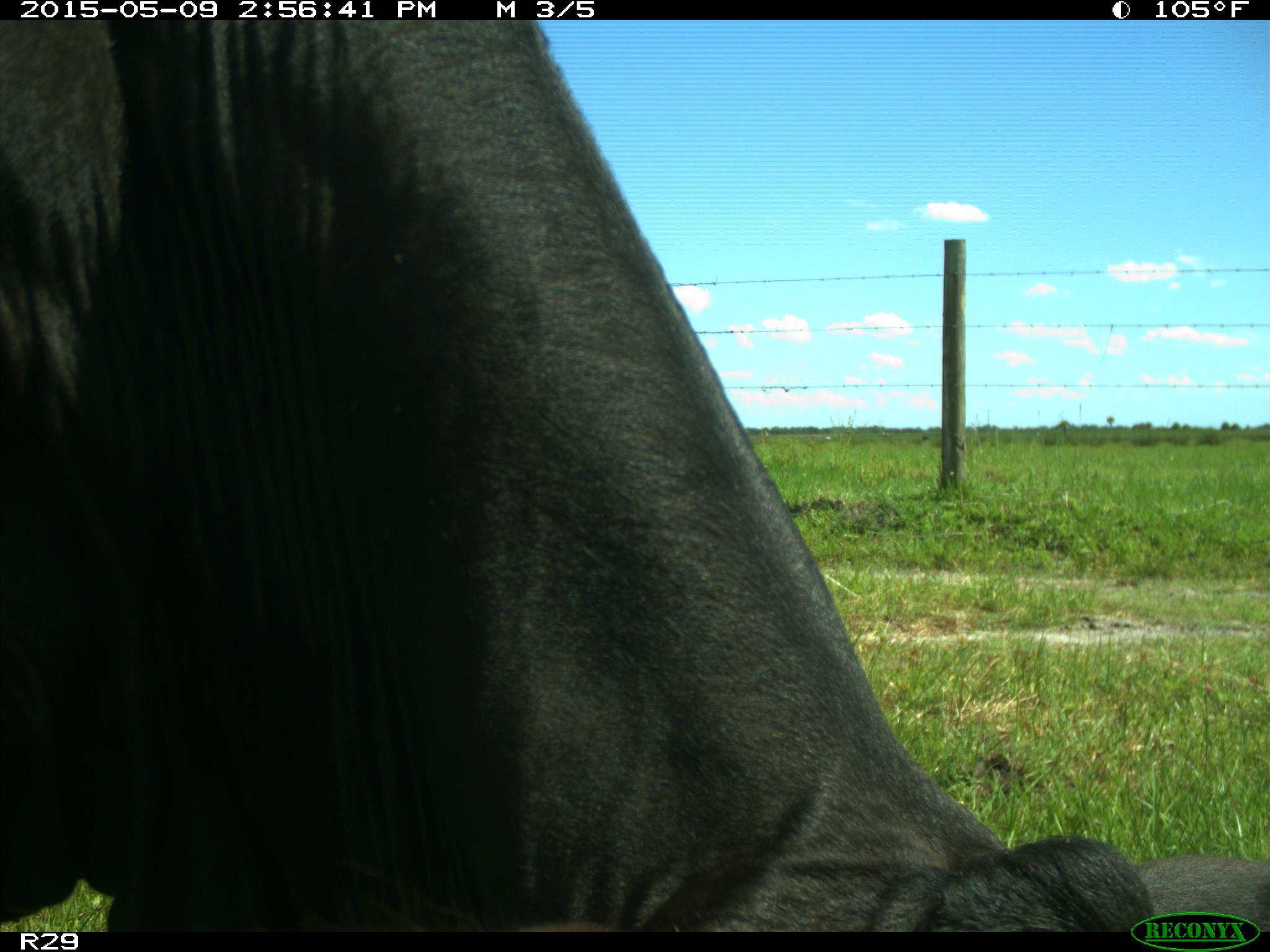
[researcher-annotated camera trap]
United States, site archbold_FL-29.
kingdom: Animalia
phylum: Chordata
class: Mammalia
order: Artiodactyla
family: Bovidae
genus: Bos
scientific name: Bos taurus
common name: domestic cow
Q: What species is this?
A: Bos taurus (domestic cow).